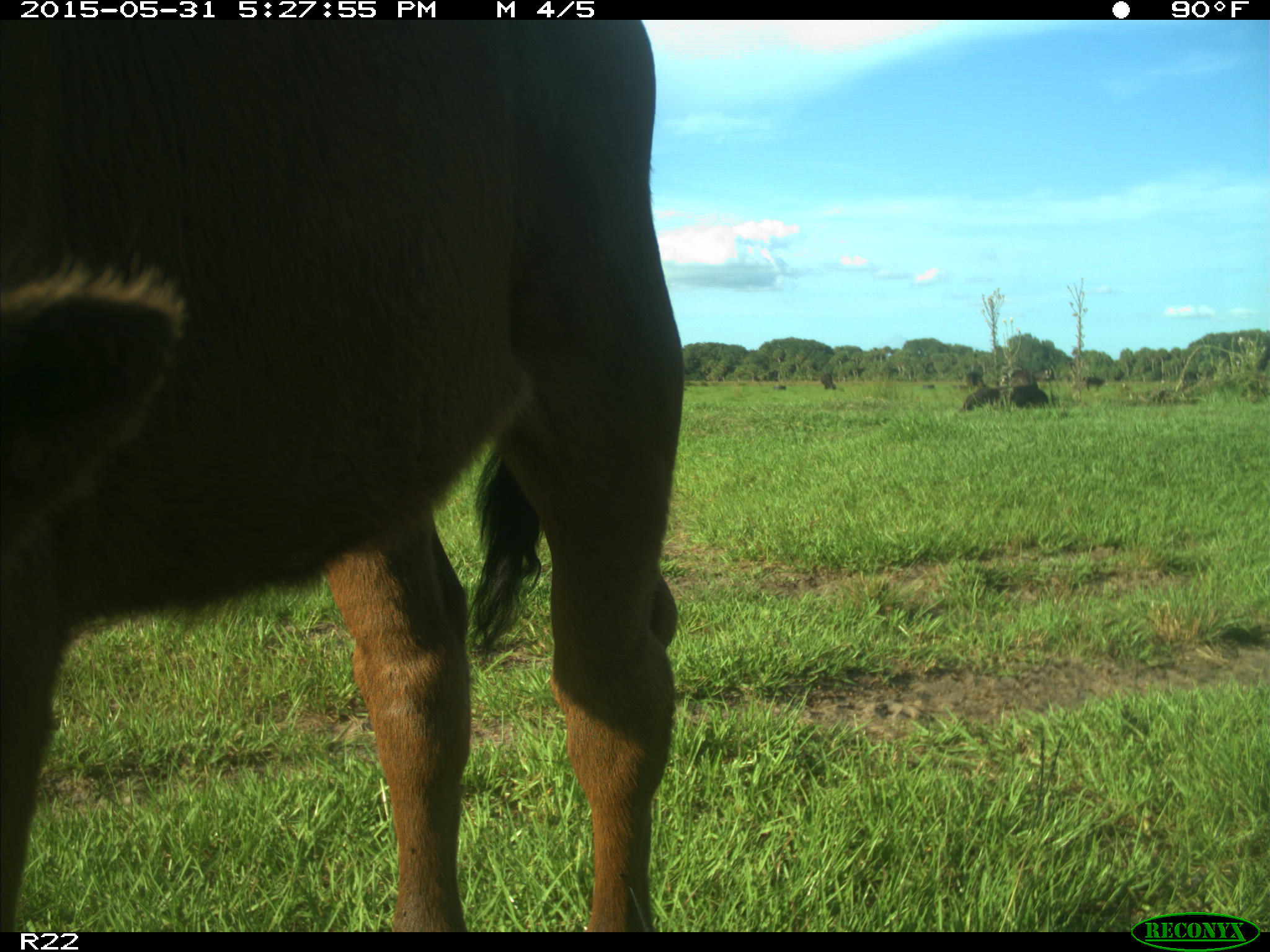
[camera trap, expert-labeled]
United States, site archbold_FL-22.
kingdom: Animalia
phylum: Chordata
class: Mammalia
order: Artiodactyla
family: Bovidae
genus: Bos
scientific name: Bos taurus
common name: domestic cow